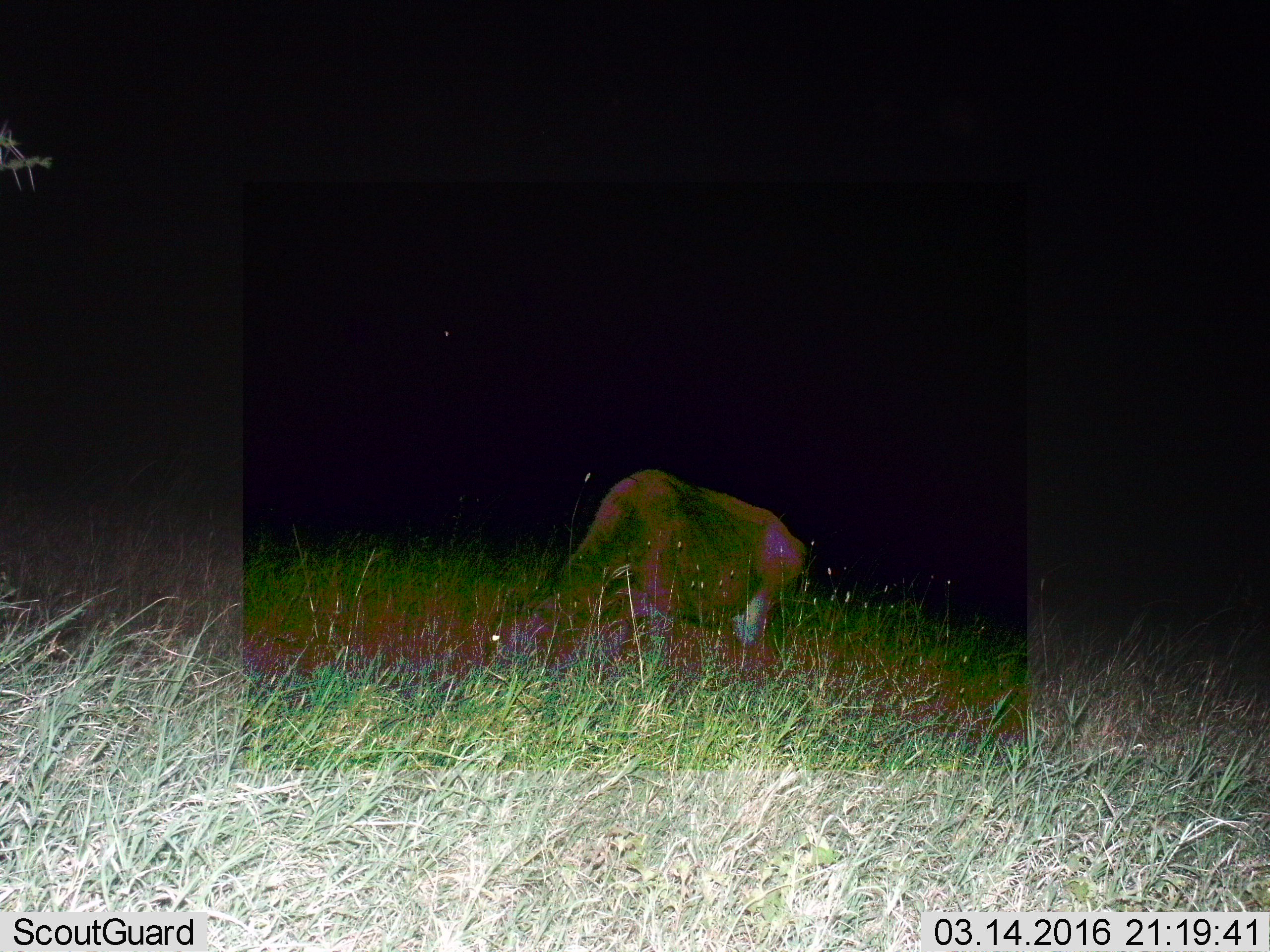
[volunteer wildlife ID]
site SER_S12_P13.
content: unidentified animal